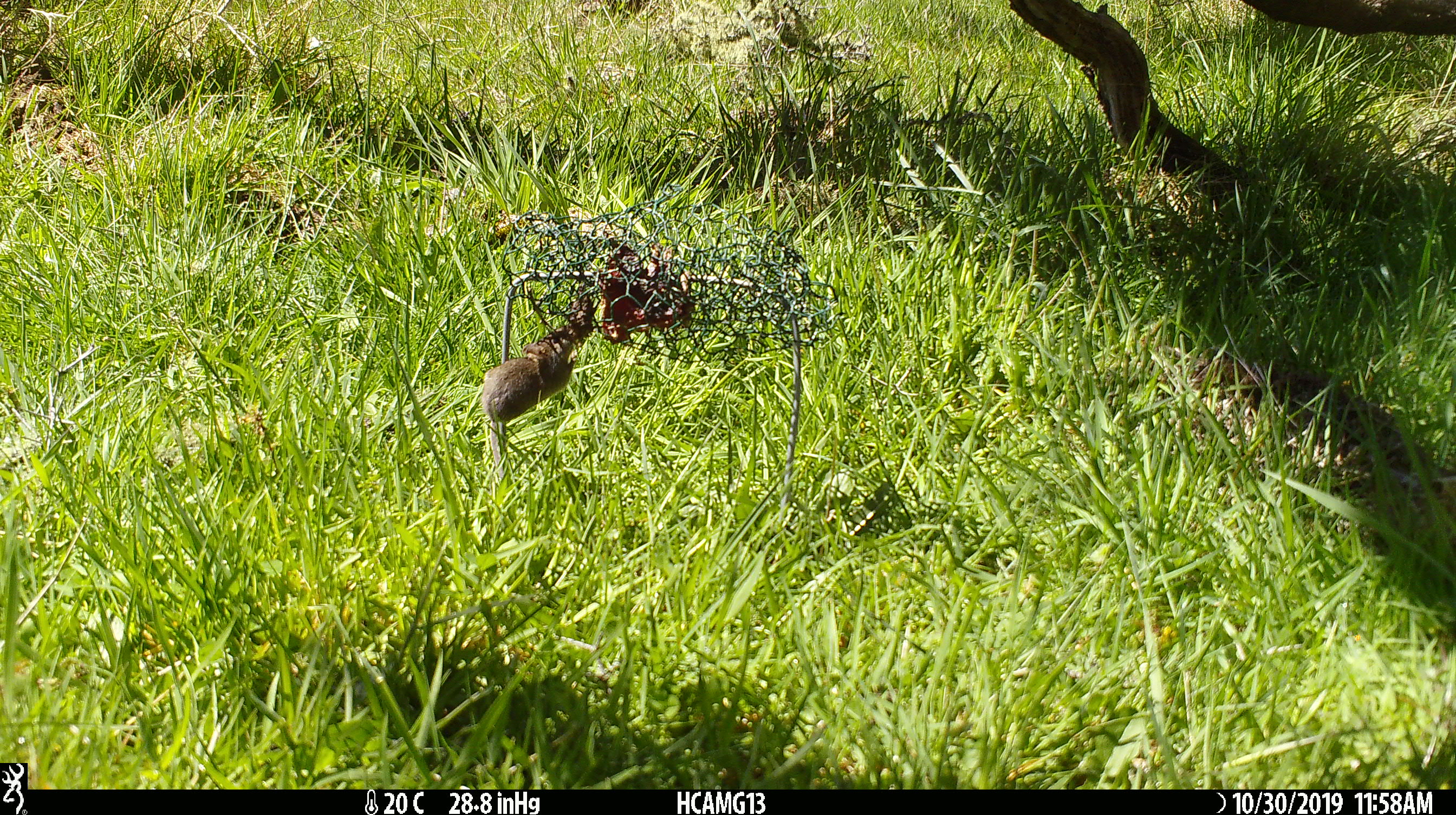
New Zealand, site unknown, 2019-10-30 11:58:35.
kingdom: Animalia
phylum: Chordata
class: Mammalia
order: Rodentia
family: Muridae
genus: Mus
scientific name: Mus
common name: mouse